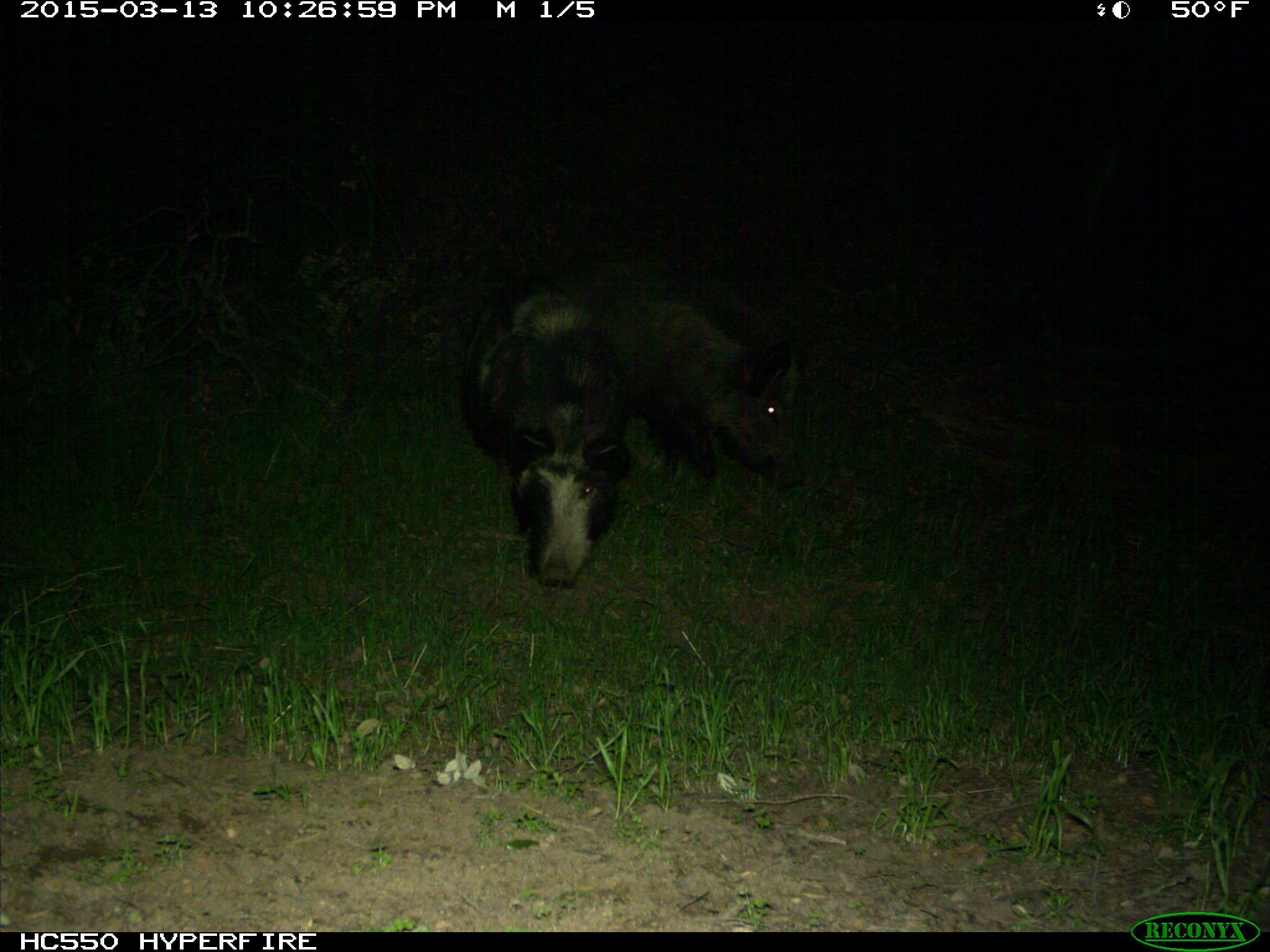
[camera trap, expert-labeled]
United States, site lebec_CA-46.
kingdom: Animalia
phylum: Chordata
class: Mammalia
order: Artiodactyla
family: Suidae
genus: Sus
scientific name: Sus scrofa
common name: wild boar